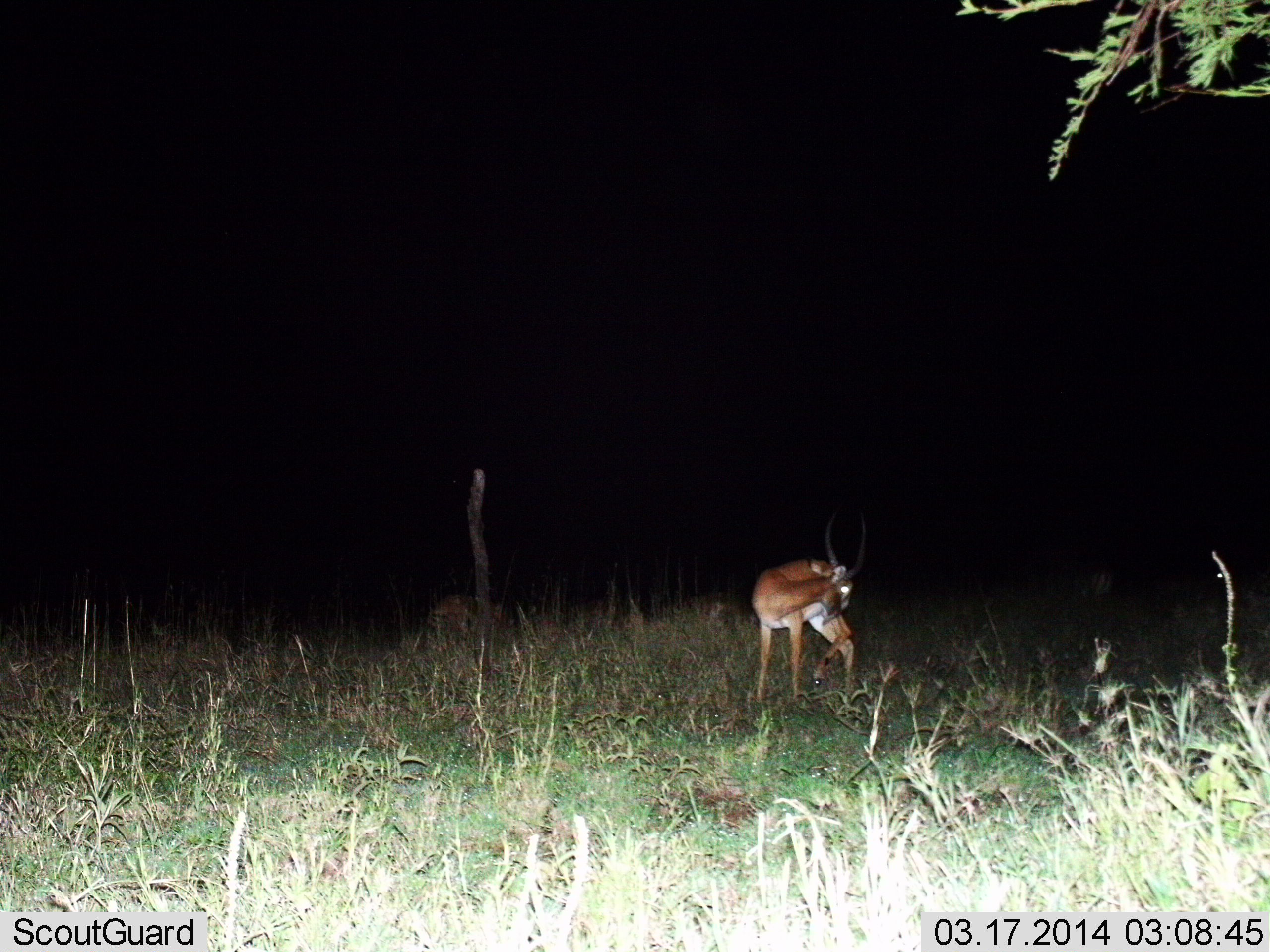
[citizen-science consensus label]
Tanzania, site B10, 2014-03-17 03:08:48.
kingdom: Animalia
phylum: Chordata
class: Mammalia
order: Artiodactyla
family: Bovidae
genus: Nanger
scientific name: Nanger granti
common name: grant's gazelle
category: gazellegrants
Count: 1.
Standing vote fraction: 100%.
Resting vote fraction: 0%.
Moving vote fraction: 0%.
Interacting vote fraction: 10%.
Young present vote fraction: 0%.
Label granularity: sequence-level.